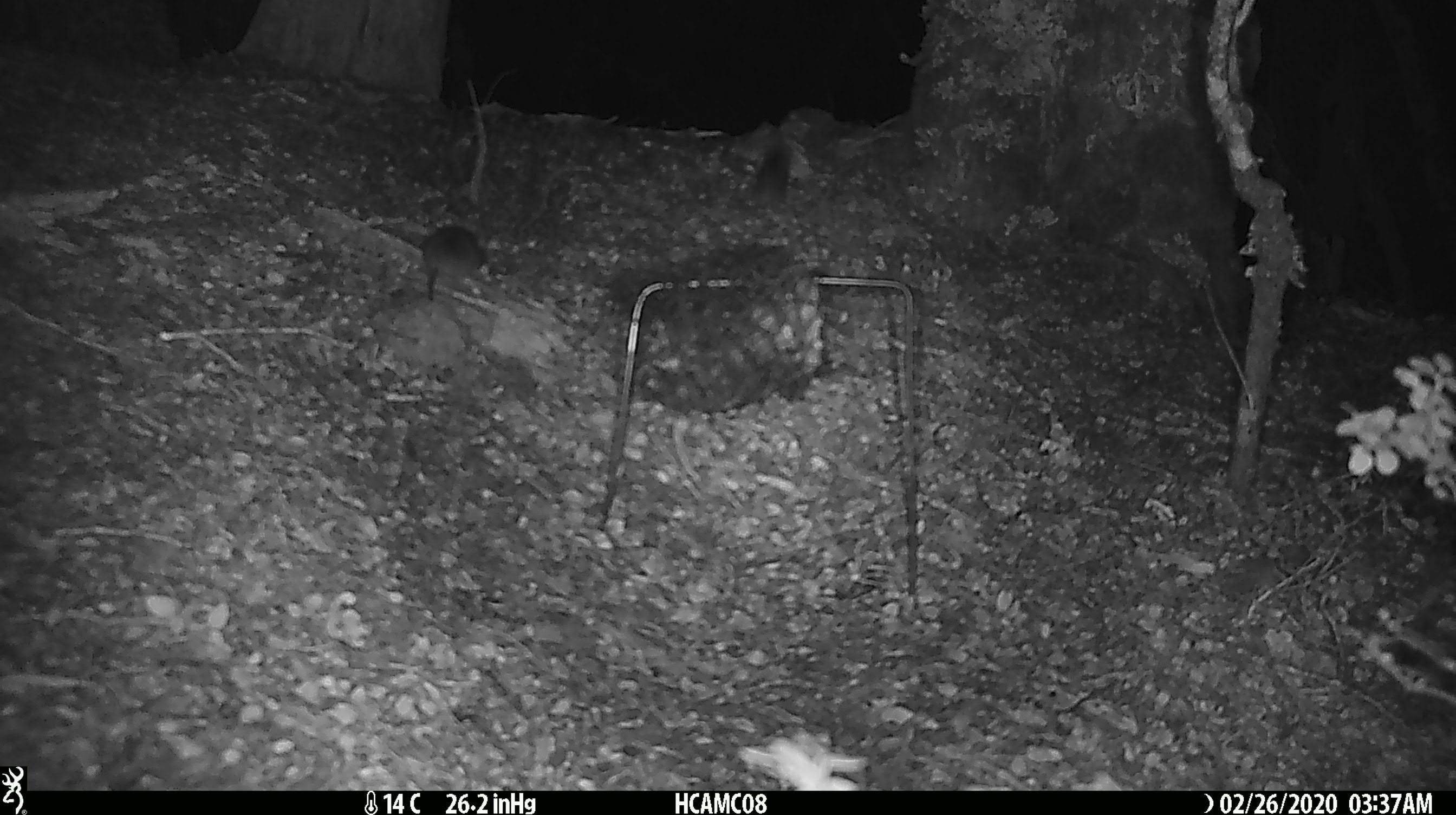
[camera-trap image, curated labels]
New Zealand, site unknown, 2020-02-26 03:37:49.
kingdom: Animalia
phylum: Chordata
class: Mammalia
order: Rodentia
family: Muridae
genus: Mus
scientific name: Mus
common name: mouse